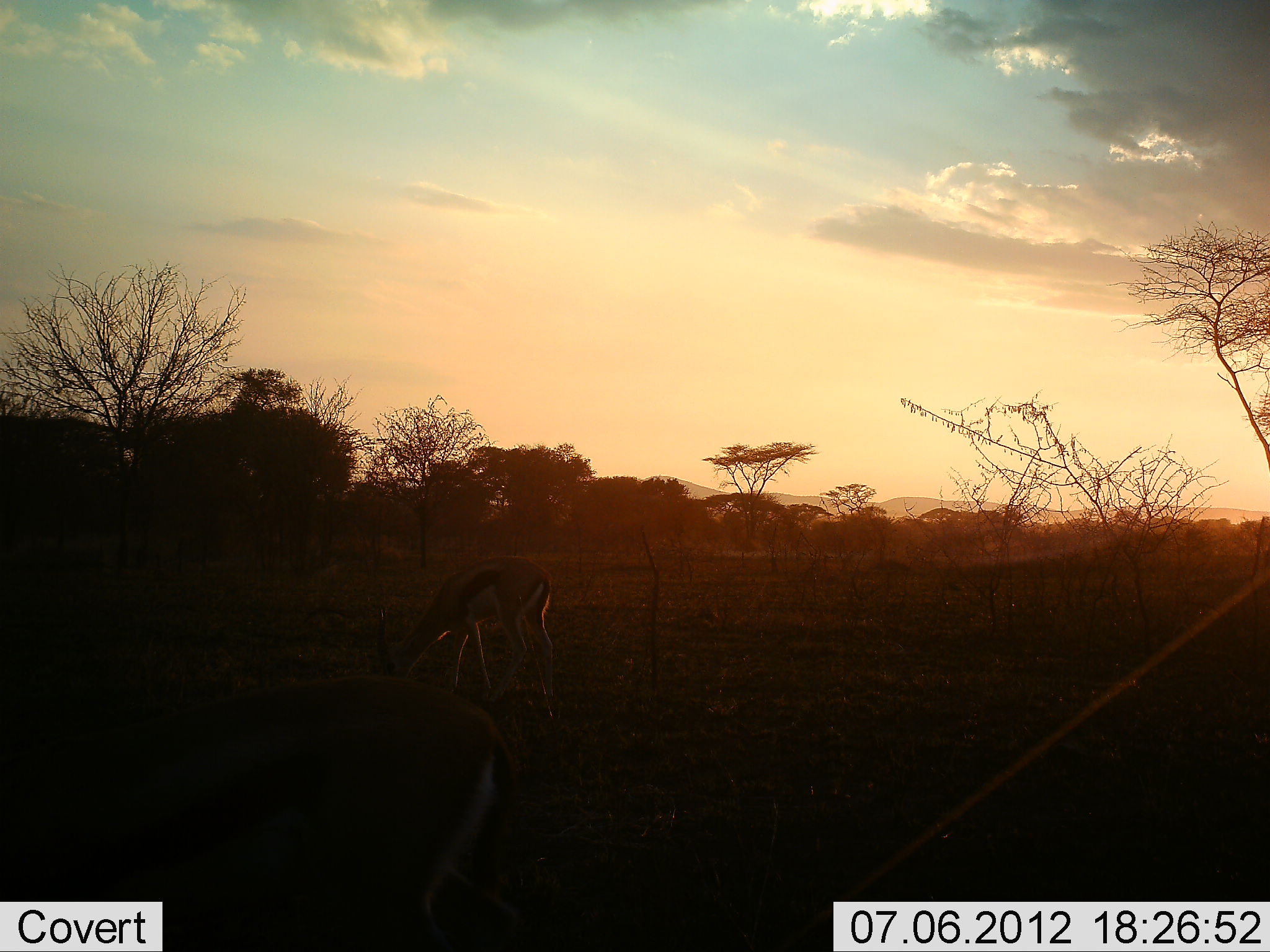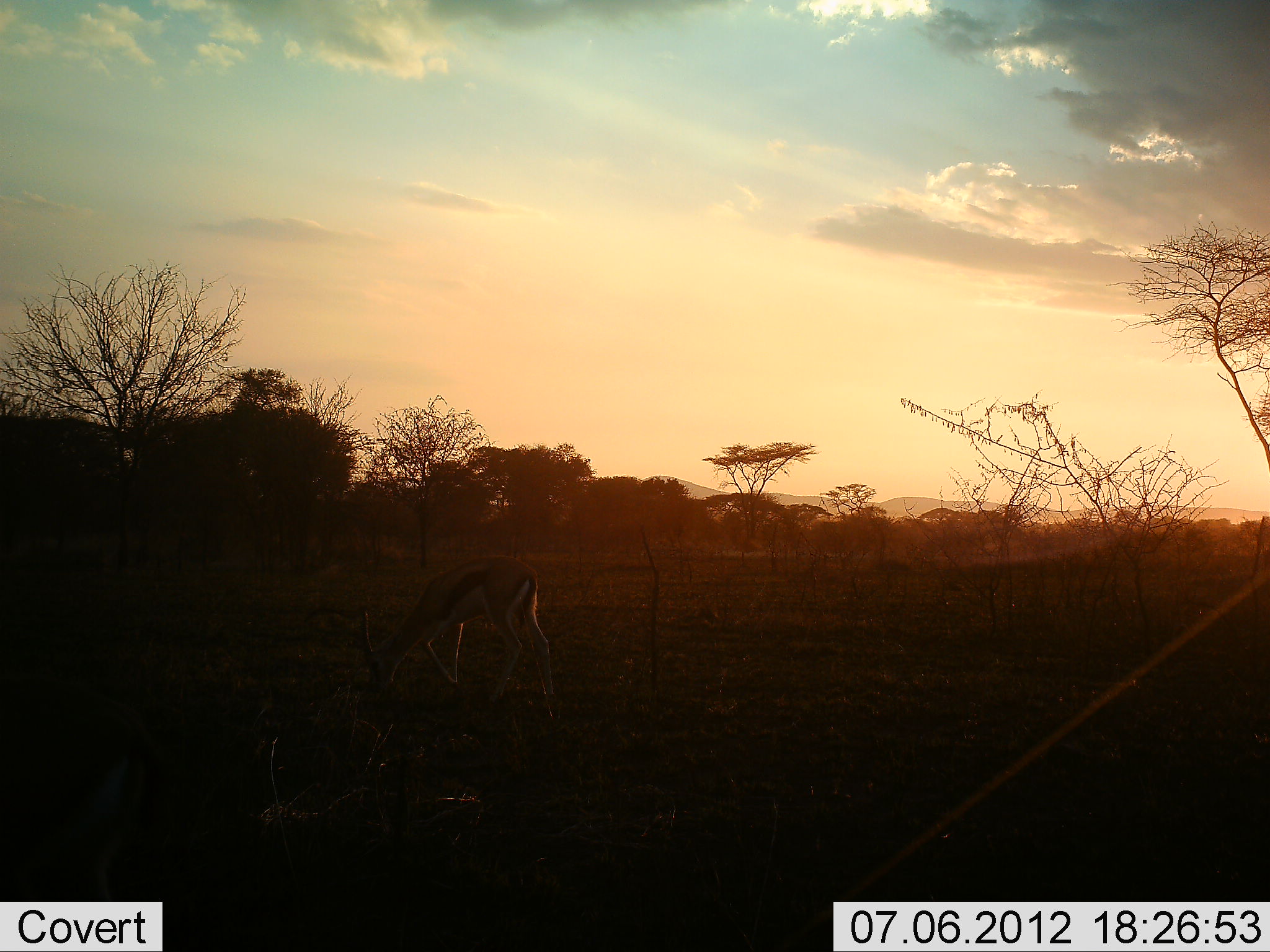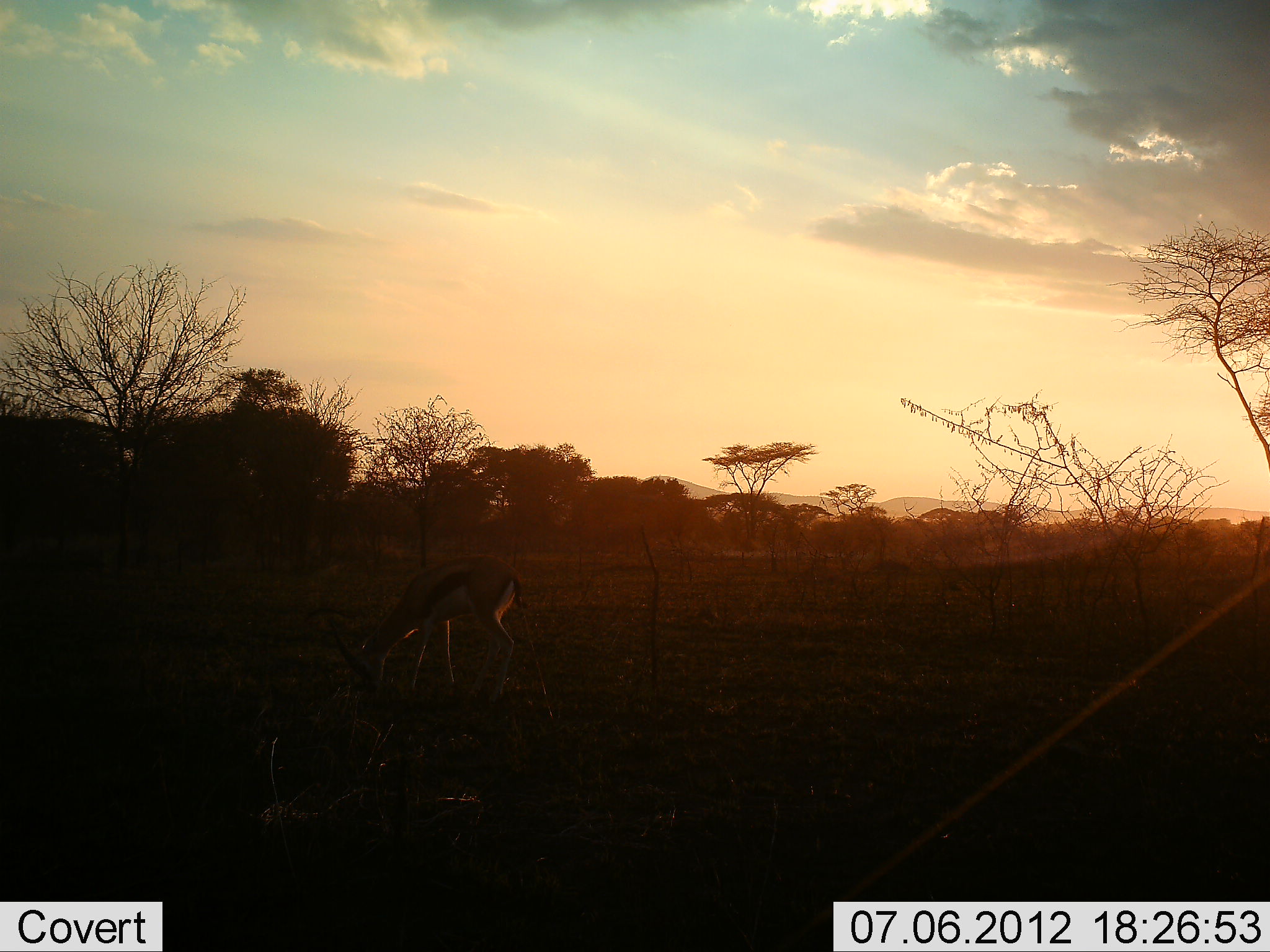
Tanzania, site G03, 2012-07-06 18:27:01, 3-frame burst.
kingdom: Animalia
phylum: Chordata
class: Mammalia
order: Artiodactyla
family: Bovidae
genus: Eudorcas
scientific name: Eudorcas thomsonii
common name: thomson's gazelle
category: gazellethomsons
Gazellethomsons (thomson's gazelle) (Eudorcas thomsonii), count 2. Behavior (volunteer vote fractions): standing 20%, resting 0%, moving 50%, interacting 0%. Young present (vote fraction): 0%. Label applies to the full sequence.